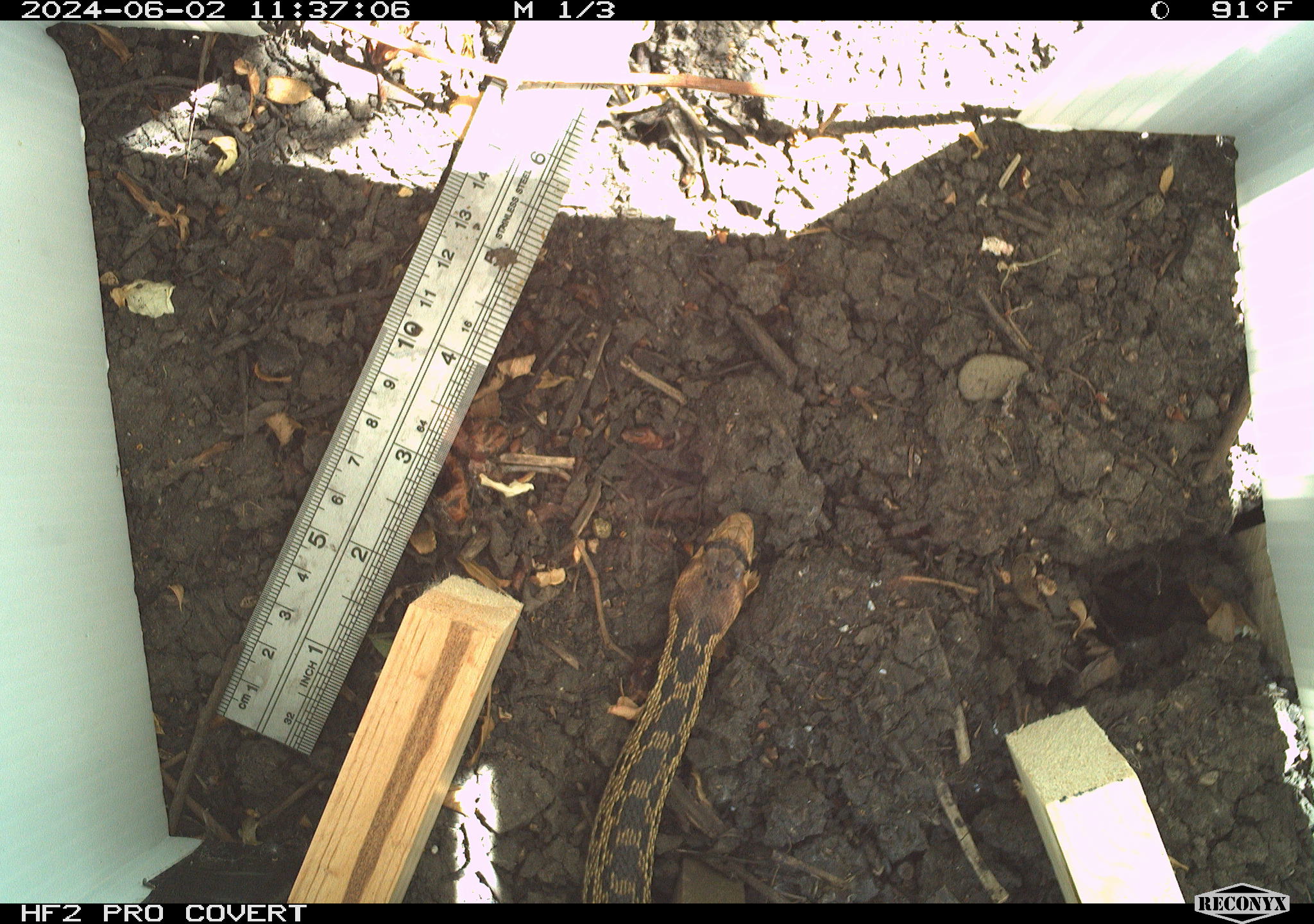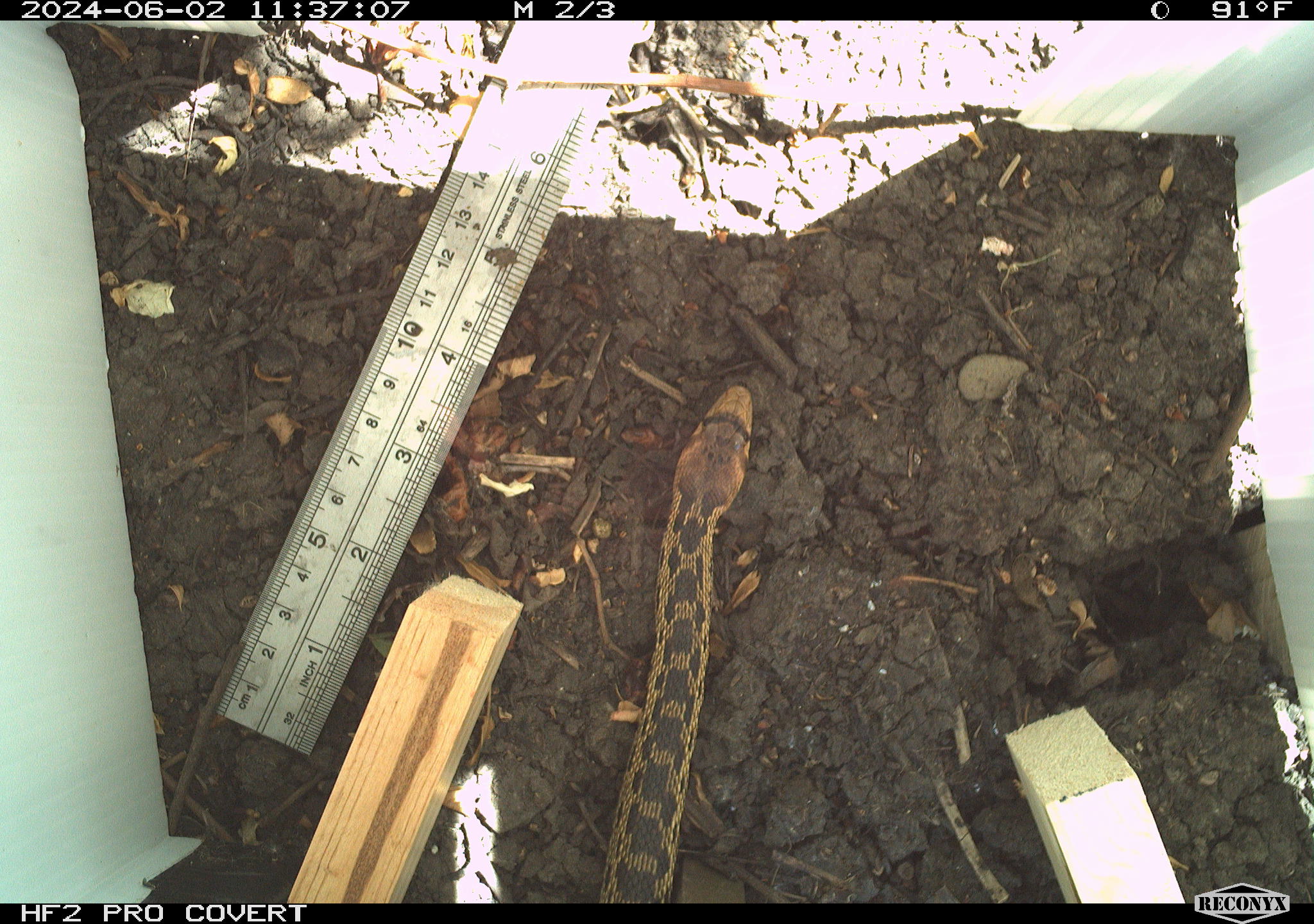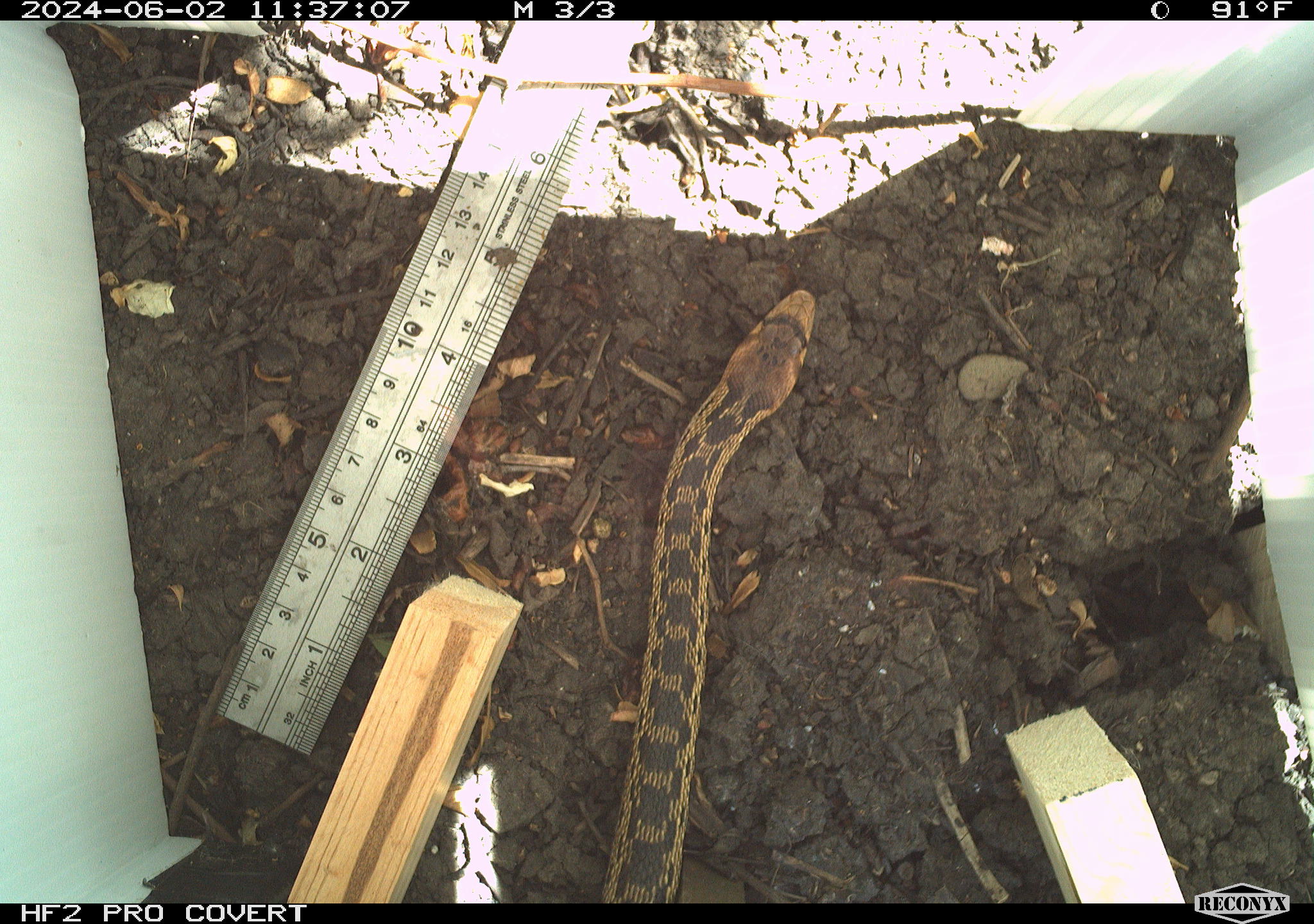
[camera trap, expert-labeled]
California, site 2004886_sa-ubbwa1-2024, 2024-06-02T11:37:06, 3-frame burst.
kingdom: Animalia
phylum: Chordata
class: Reptilia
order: Squamata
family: Colubridae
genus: Pituophis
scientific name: Pituophis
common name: bullsnakes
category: pituophis species